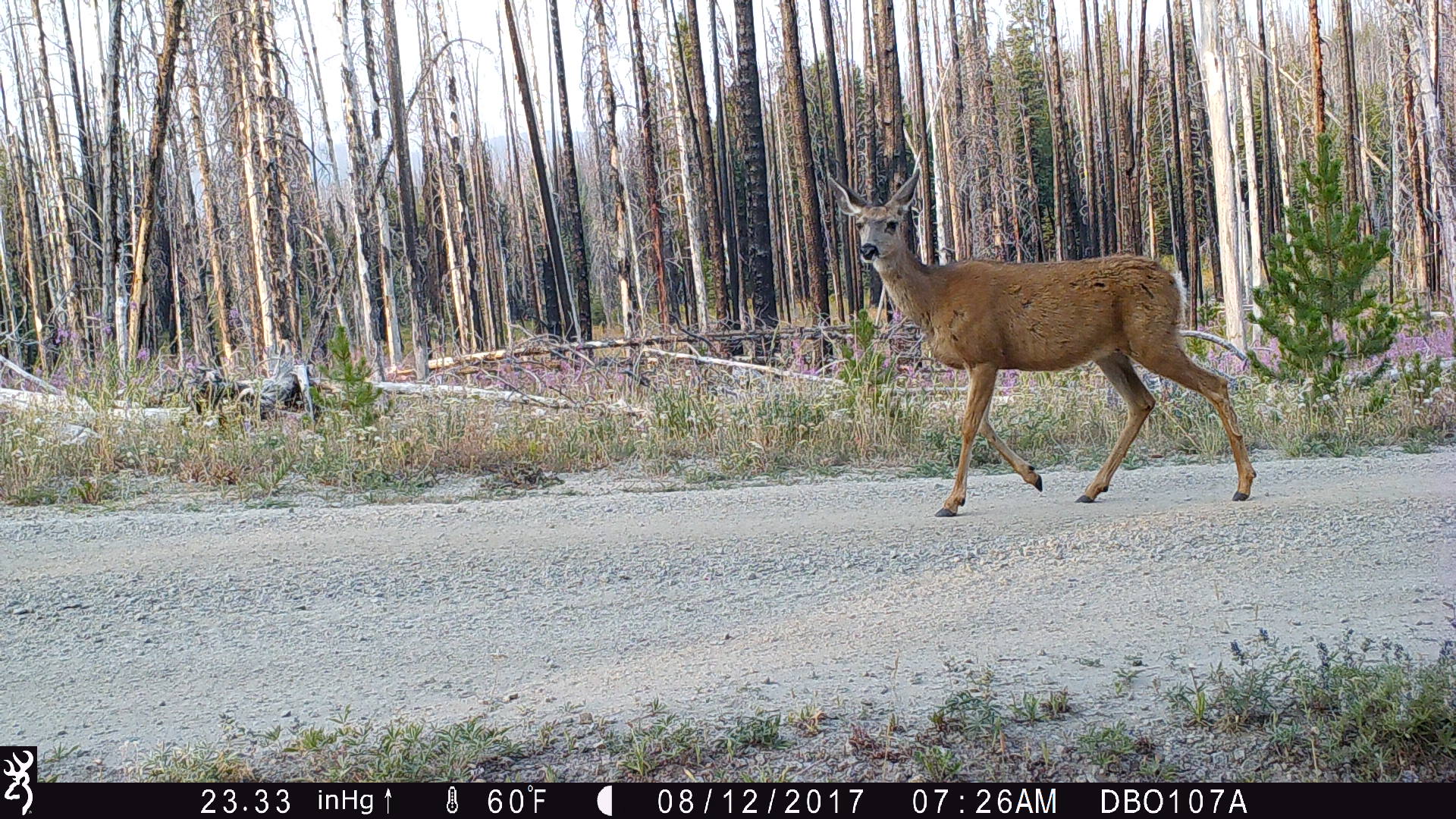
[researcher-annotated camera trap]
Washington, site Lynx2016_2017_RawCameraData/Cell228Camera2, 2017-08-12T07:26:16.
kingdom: Animalia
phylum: Chordata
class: Mammalia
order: Artiodactyla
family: Cervidae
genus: Odocoileus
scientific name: Odocoileus hemionus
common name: mule deer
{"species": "Odocoileus hemionus (mule deer)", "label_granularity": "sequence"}